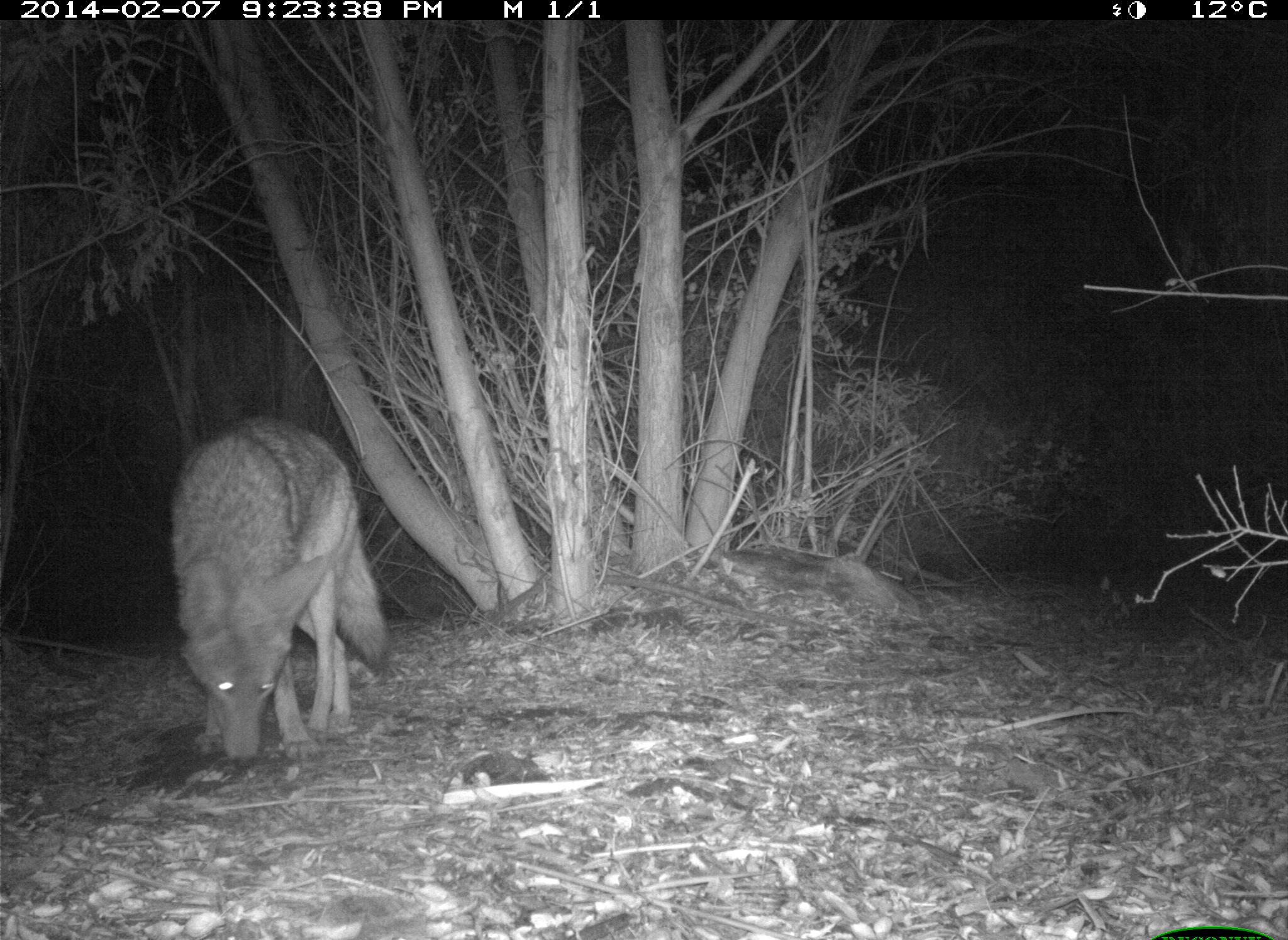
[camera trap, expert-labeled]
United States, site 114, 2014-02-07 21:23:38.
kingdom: Animalia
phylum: Chordata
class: Mammalia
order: Carnivora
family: Canidae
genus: Canis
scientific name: Canis latrans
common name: coyote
Coyote (Canis latrans).